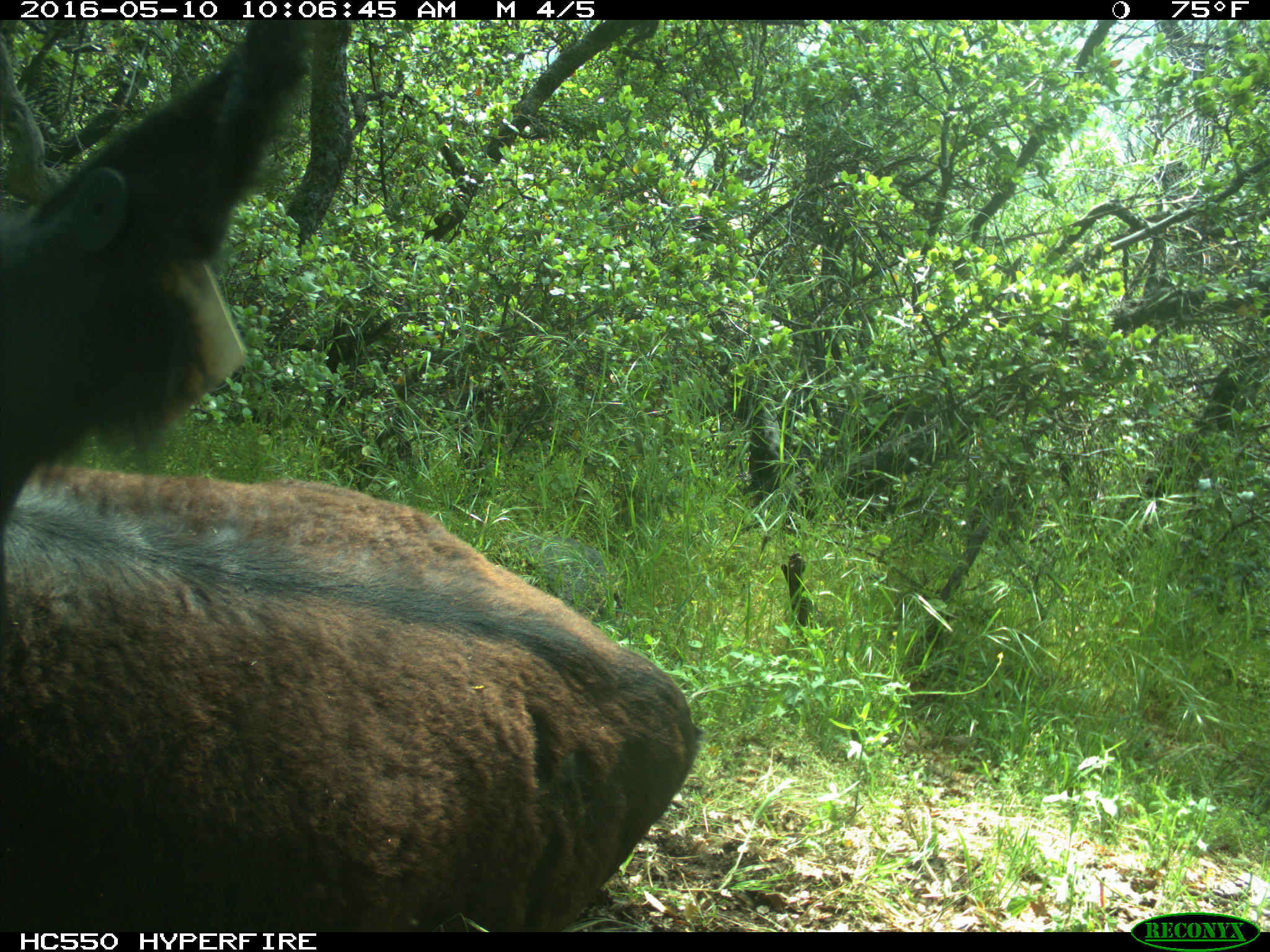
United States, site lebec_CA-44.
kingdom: Animalia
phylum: Chordata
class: Mammalia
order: Artiodactyla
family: Bovidae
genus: Bos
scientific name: Bos taurus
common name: domestic cow